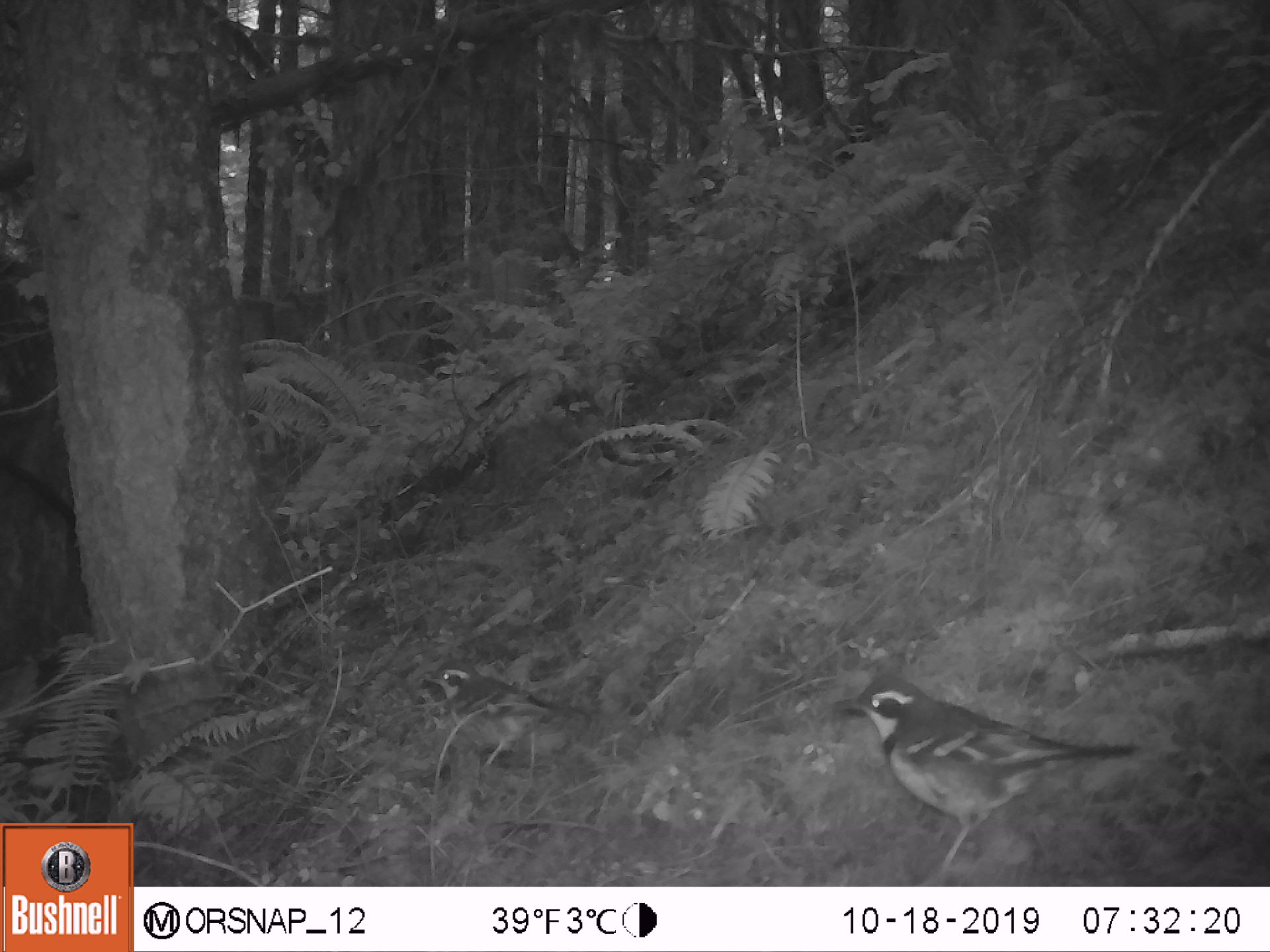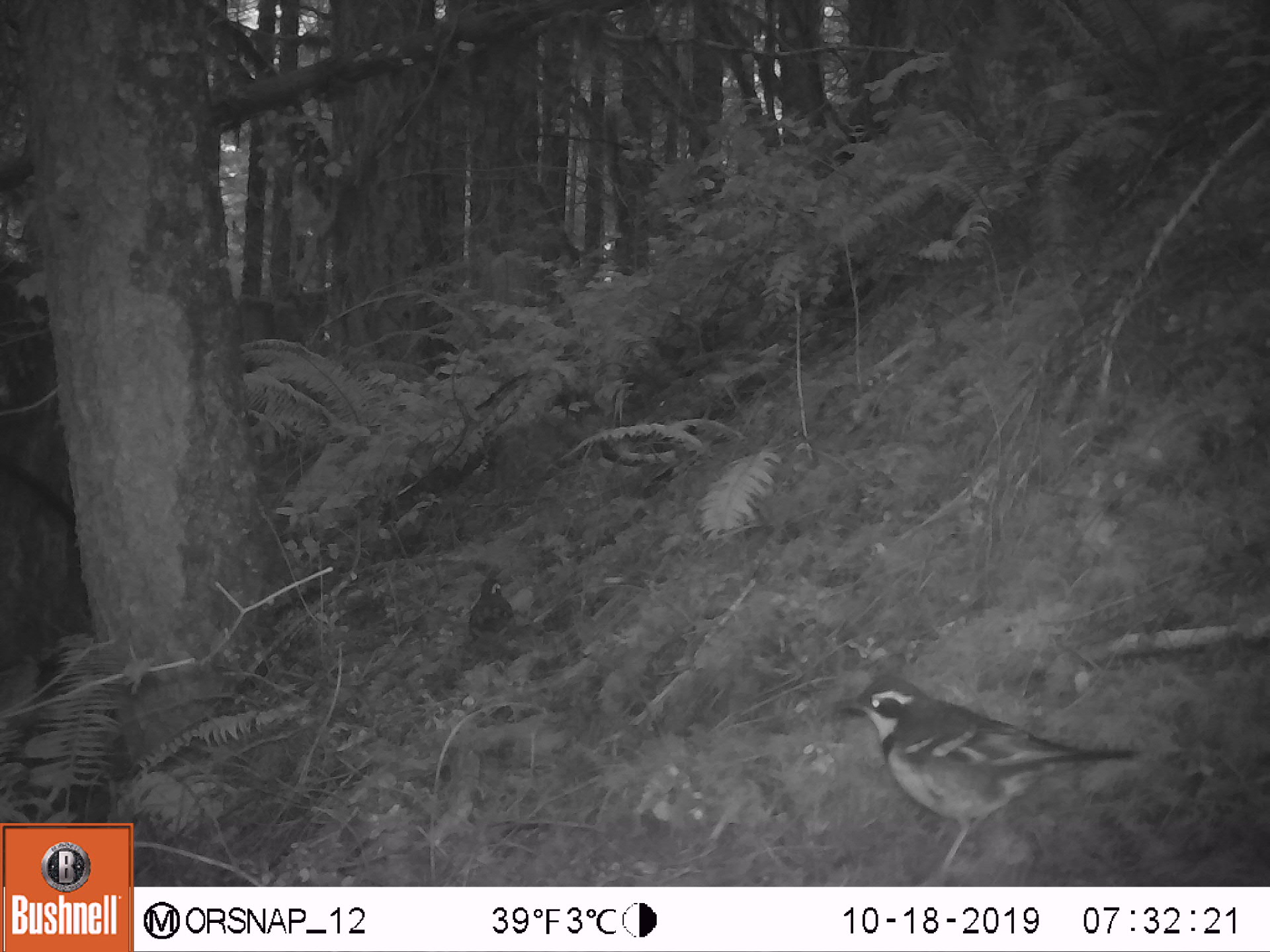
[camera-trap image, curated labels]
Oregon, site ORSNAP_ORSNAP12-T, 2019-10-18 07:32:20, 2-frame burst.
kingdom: Animalia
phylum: Chordata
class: Aves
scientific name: Aves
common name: bird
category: other bird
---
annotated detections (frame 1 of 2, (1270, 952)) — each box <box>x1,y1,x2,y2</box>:
other bird: <box>803,660,1144,888</box>; <box>399,645,607,779</box>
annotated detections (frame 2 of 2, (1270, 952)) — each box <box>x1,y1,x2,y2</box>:
other bird: <box>820,665,1140,882</box>; <box>448,567,526,657</box>